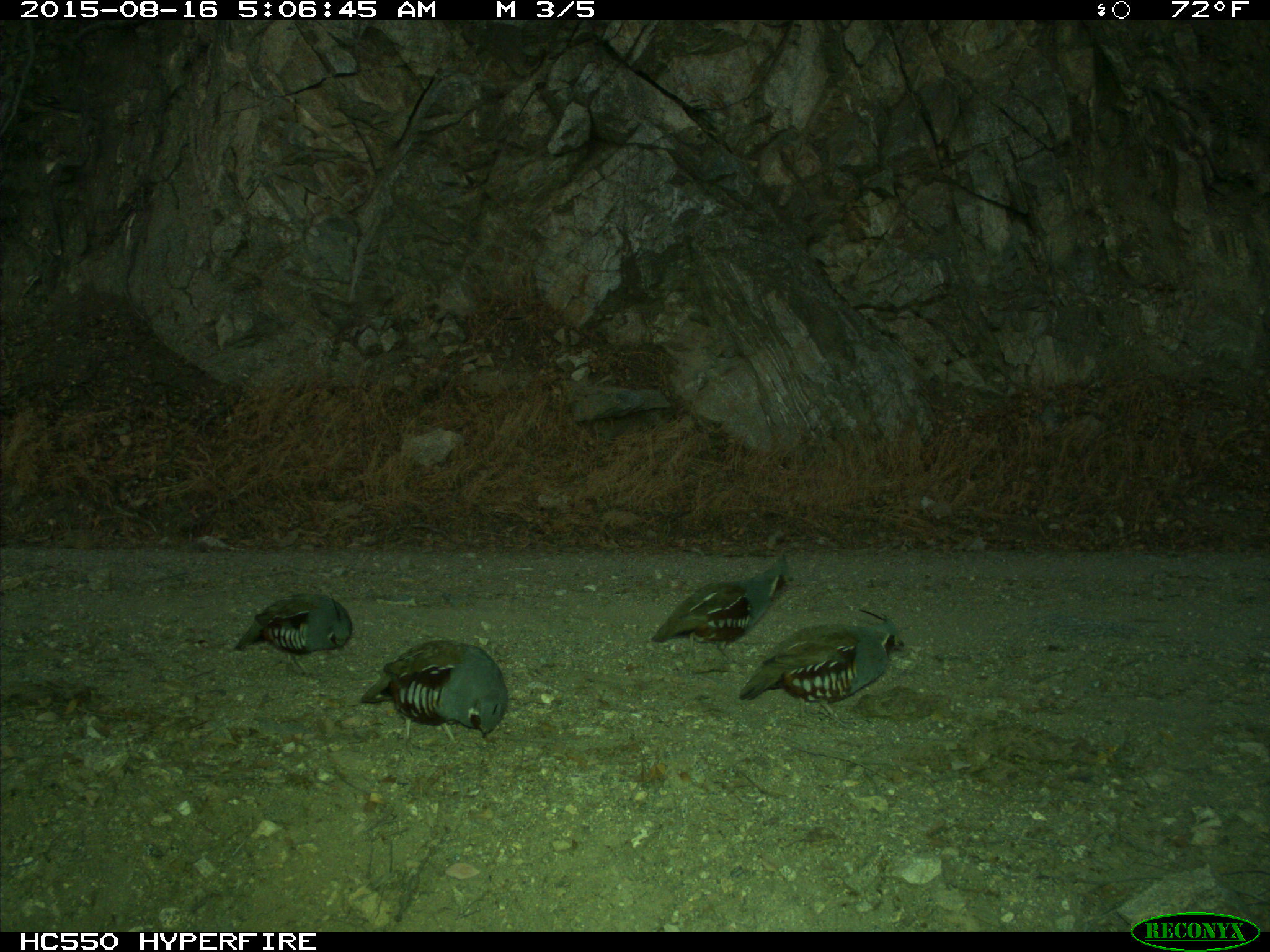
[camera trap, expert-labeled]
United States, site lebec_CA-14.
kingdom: Animalia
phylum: Chordata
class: Aves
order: Galliformes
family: Odontophoridae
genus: Callipepla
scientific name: Callipepla californica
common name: california quail